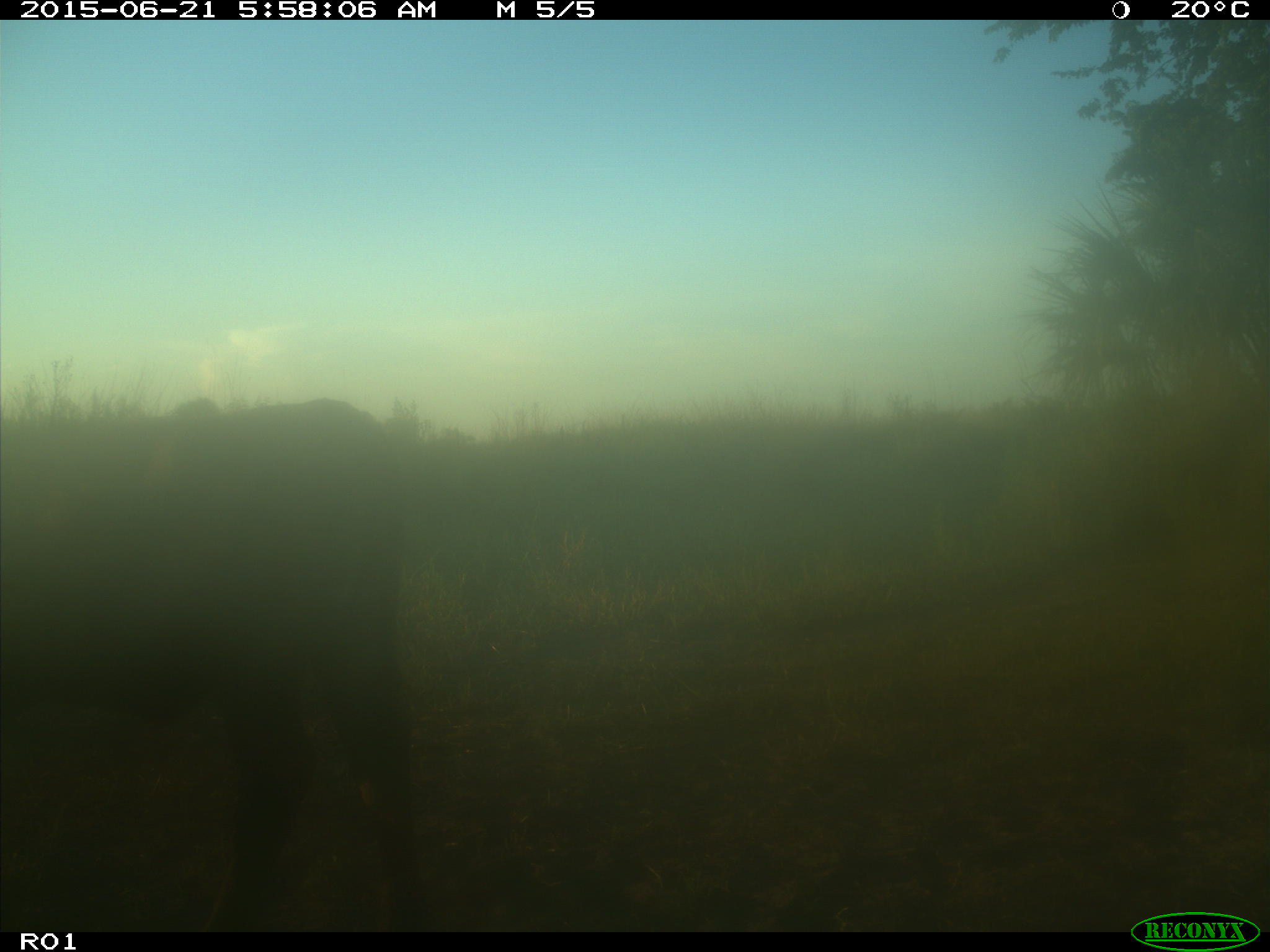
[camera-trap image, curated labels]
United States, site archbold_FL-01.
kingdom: Animalia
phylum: Chordata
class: Mammalia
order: Artiodactyla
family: Bovidae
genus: Bos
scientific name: Bos taurus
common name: domestic cow